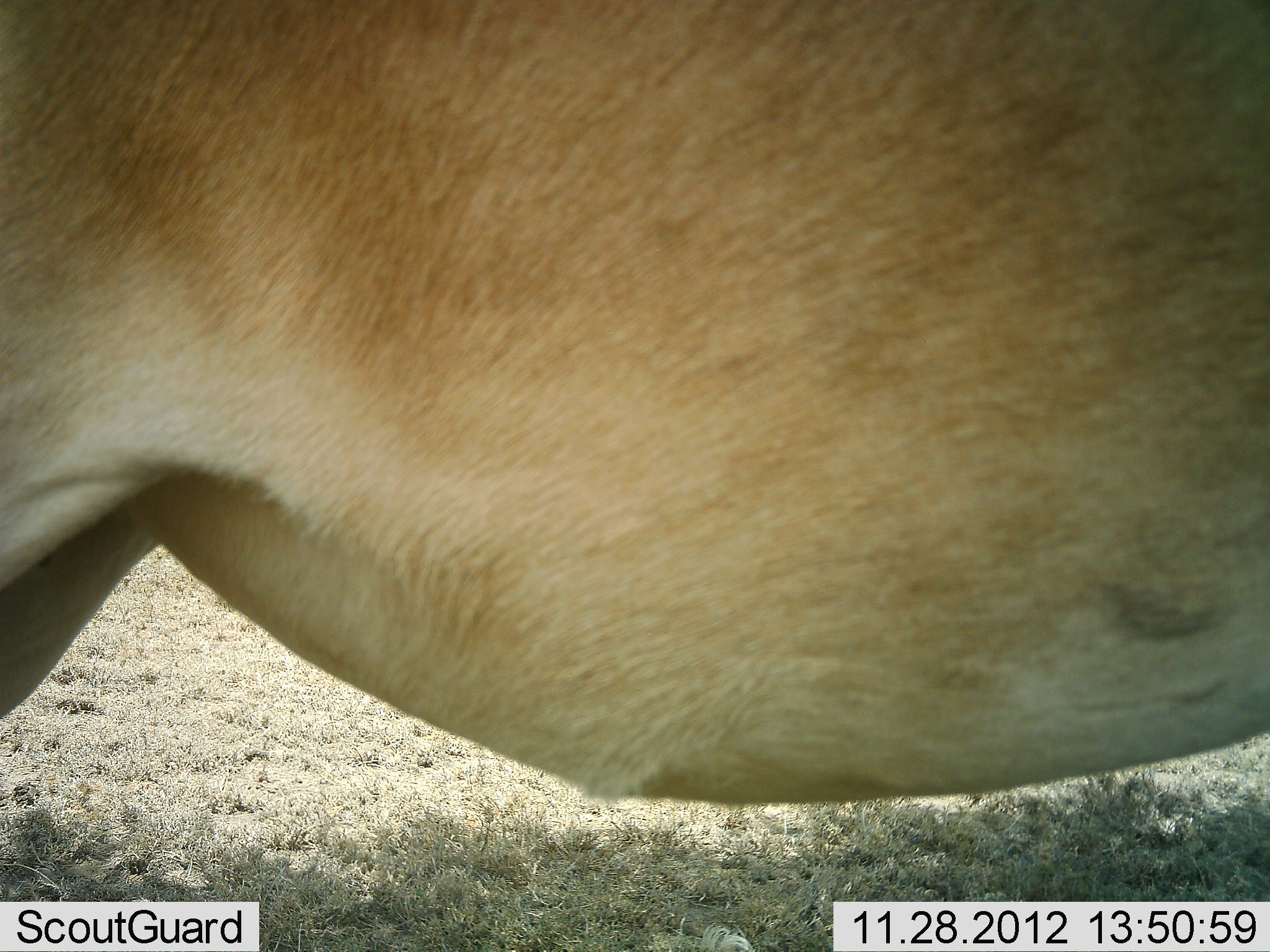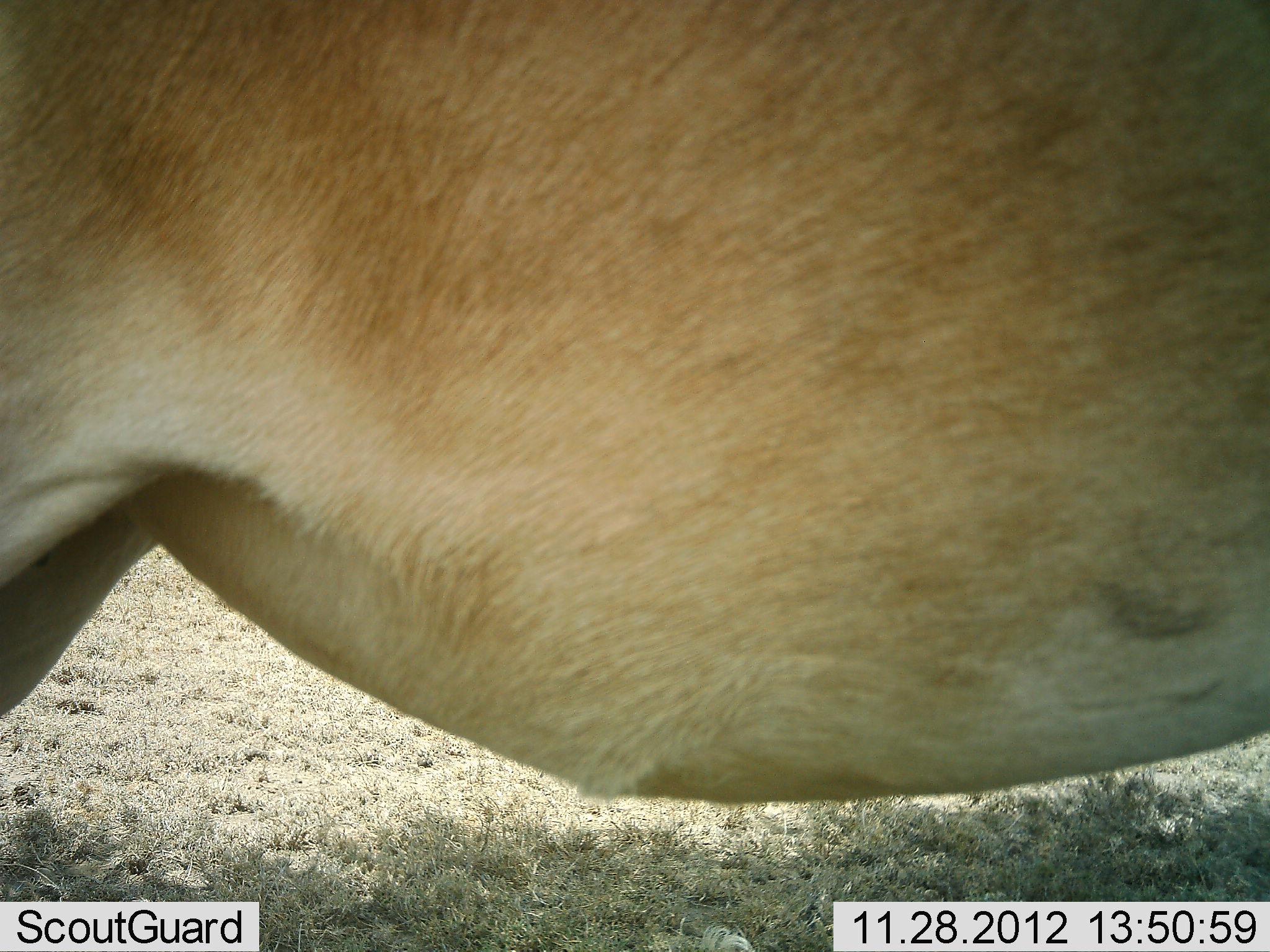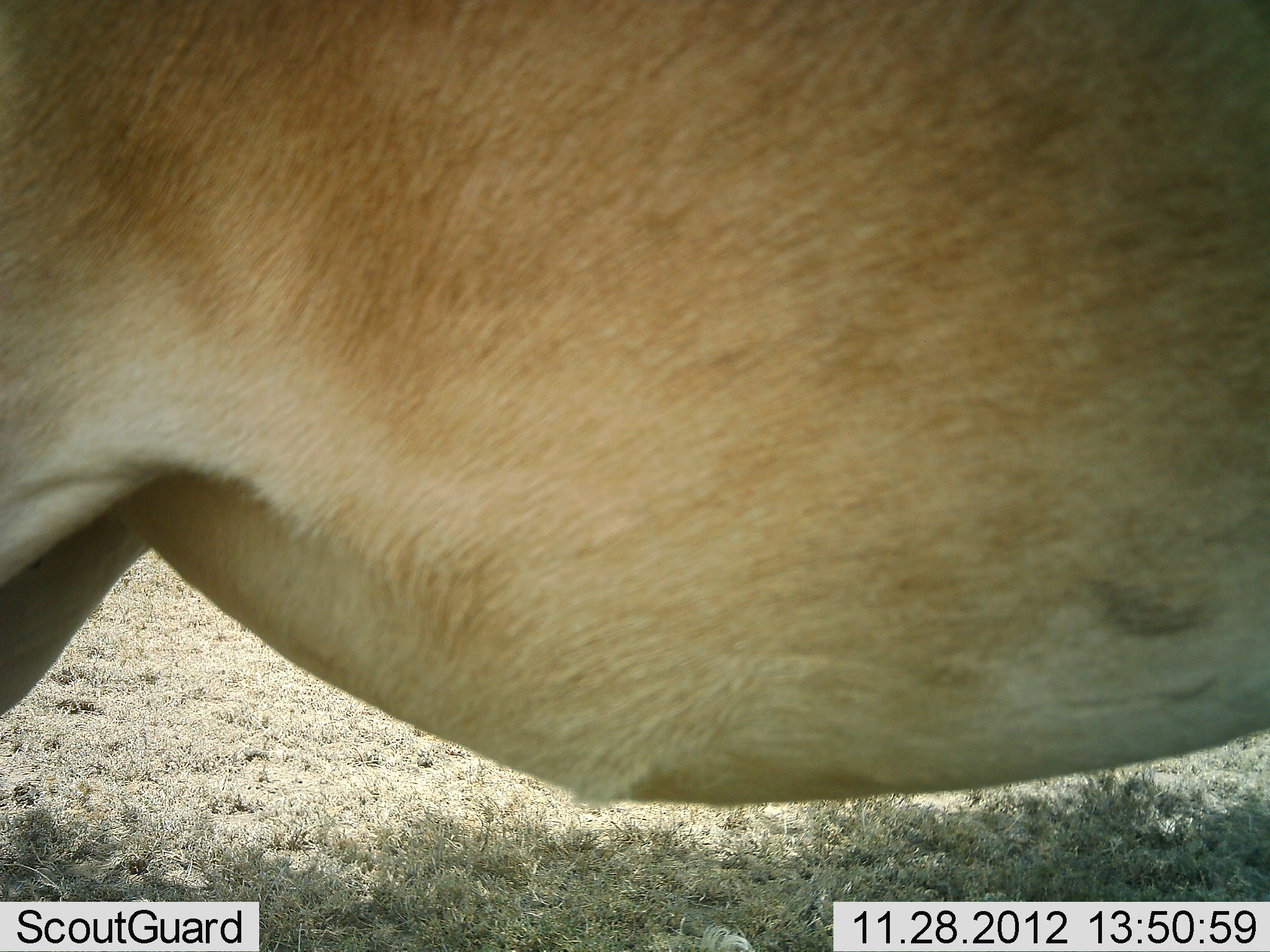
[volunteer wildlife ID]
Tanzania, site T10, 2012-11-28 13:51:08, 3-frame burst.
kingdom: Animalia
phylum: Chordata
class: Mammalia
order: Artiodactyla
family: Bovidae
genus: Alcelaphus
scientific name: Alcelaphus buselaphus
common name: hartebeest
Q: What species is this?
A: Hartebeest (Alcelaphus buselaphus).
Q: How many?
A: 1.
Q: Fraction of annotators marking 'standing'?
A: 100%.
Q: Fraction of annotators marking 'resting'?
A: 0%.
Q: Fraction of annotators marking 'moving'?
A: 0%.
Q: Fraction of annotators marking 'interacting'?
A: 0%.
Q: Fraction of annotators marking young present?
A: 0%.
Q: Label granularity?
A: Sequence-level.